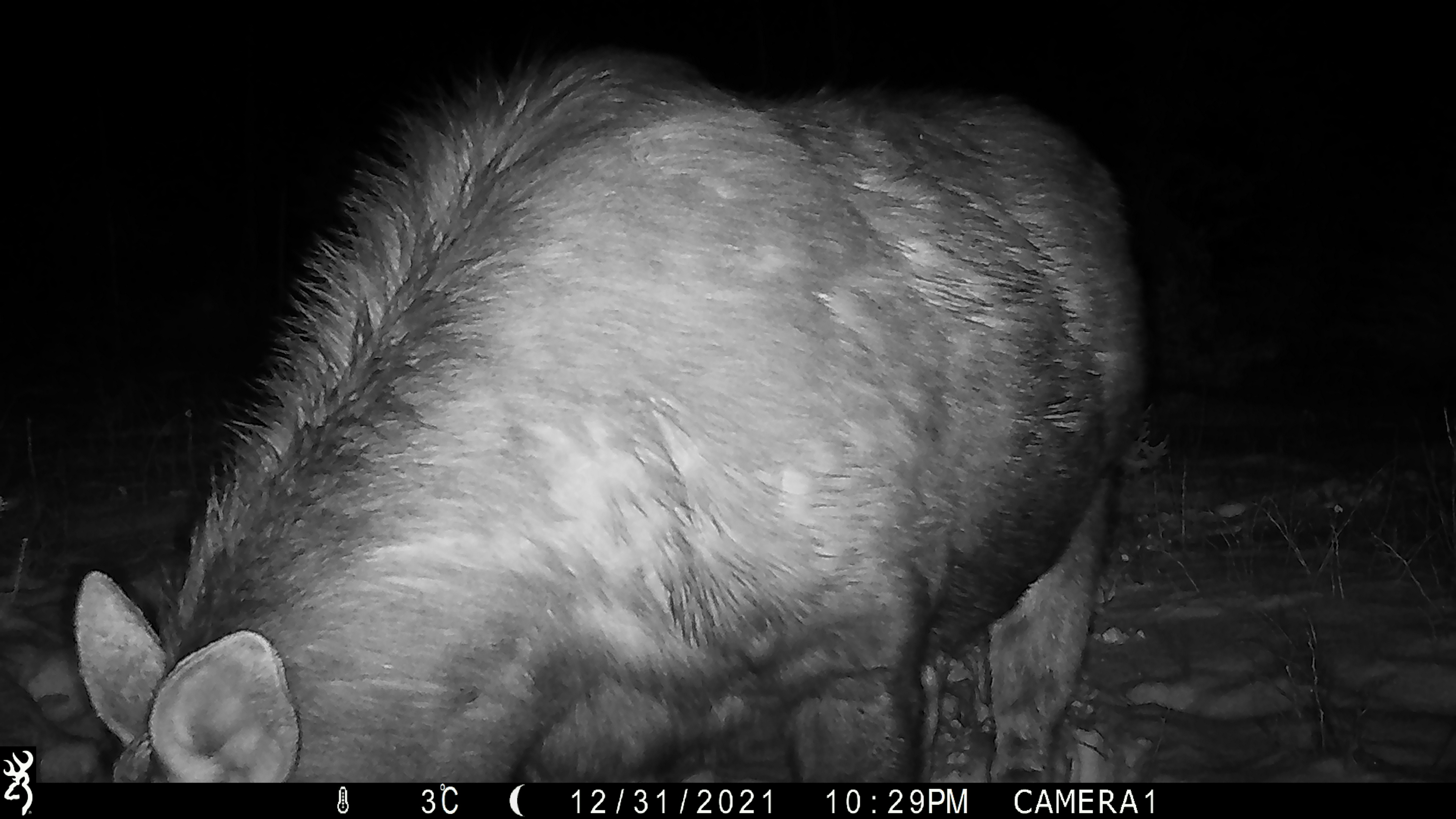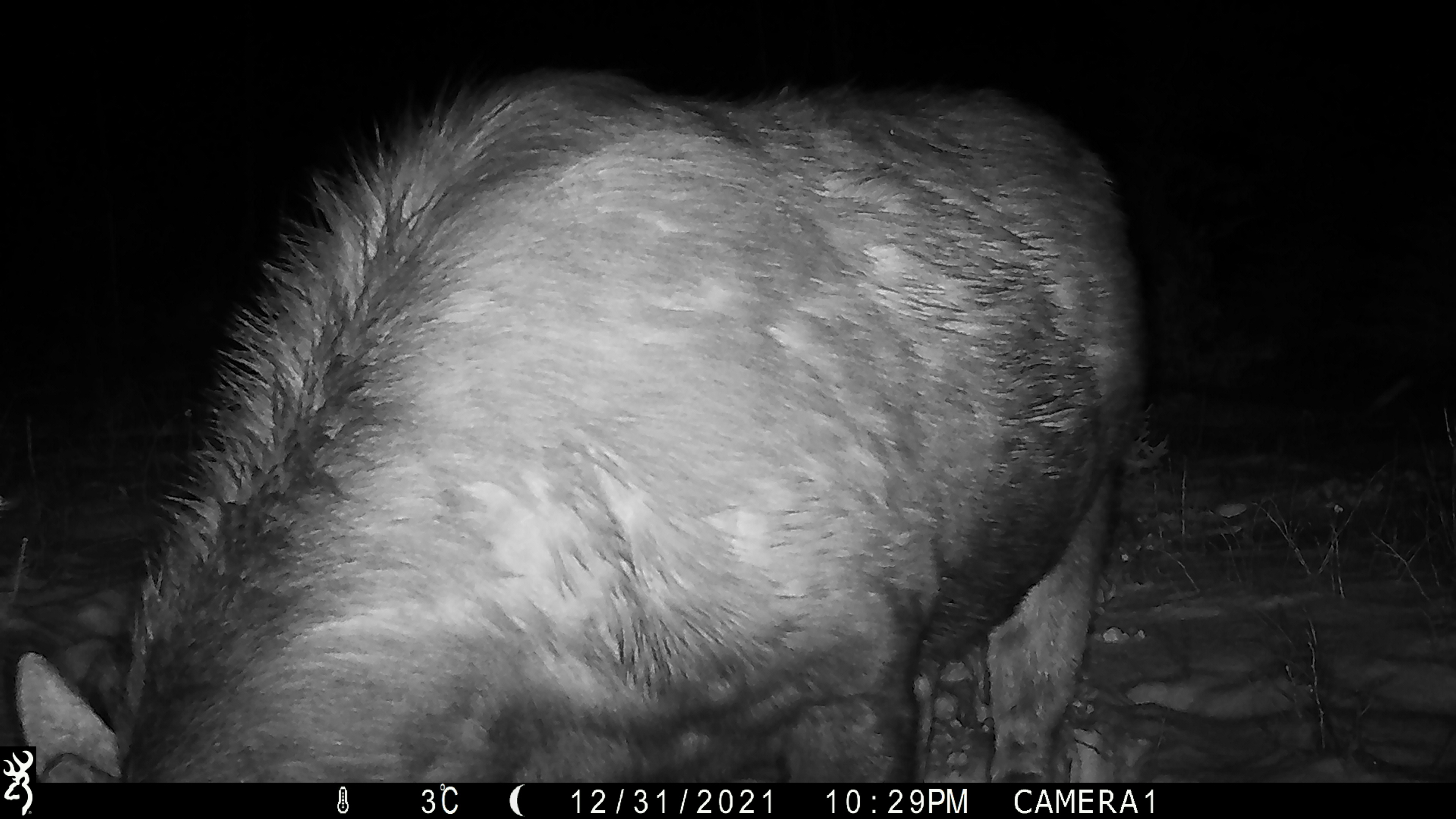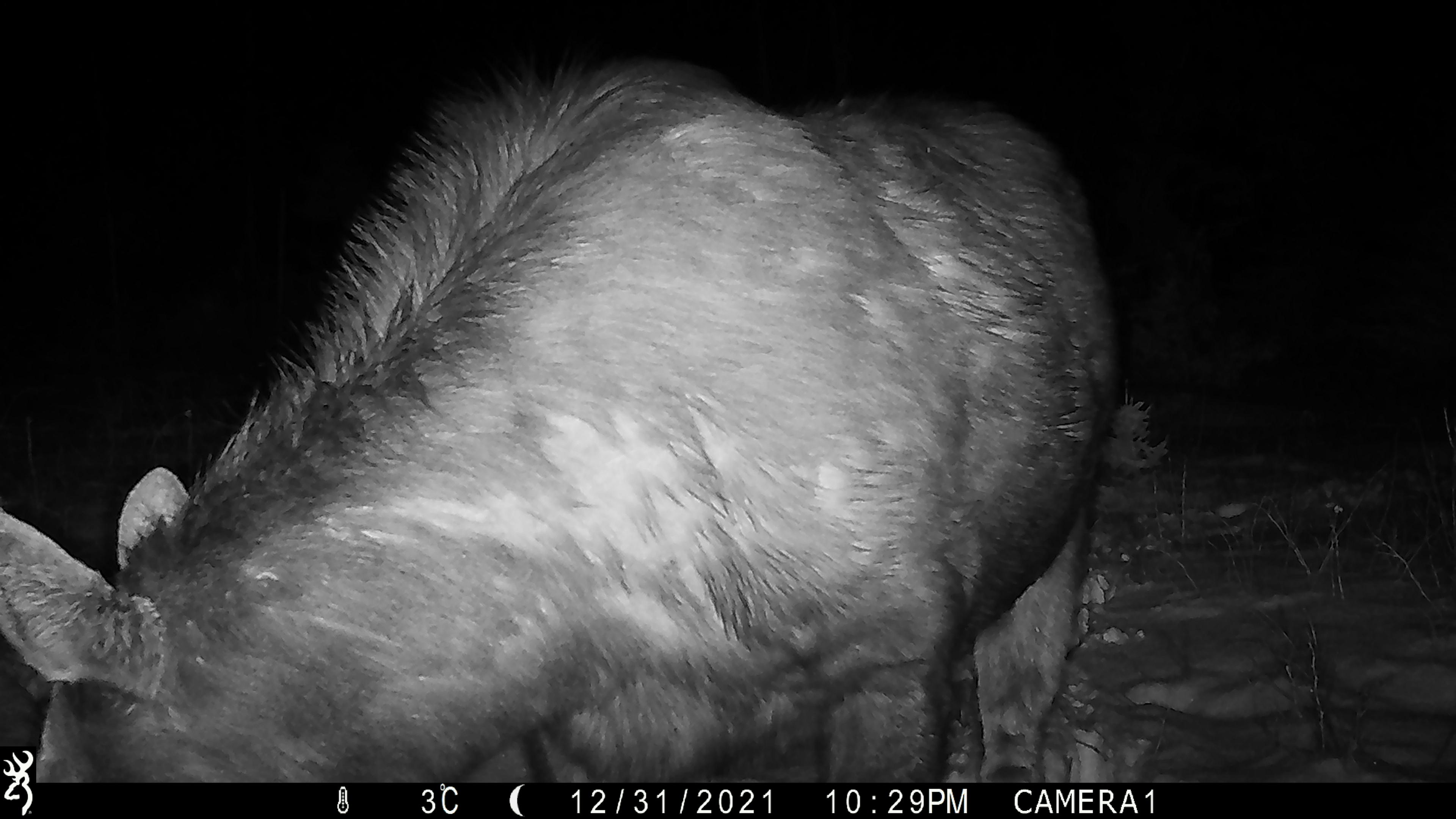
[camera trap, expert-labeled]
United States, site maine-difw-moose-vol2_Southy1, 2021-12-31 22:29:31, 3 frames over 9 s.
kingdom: Animalia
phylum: Chordata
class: Mammalia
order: Artiodactyla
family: Cervidae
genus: Alces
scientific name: Alces alces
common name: moose